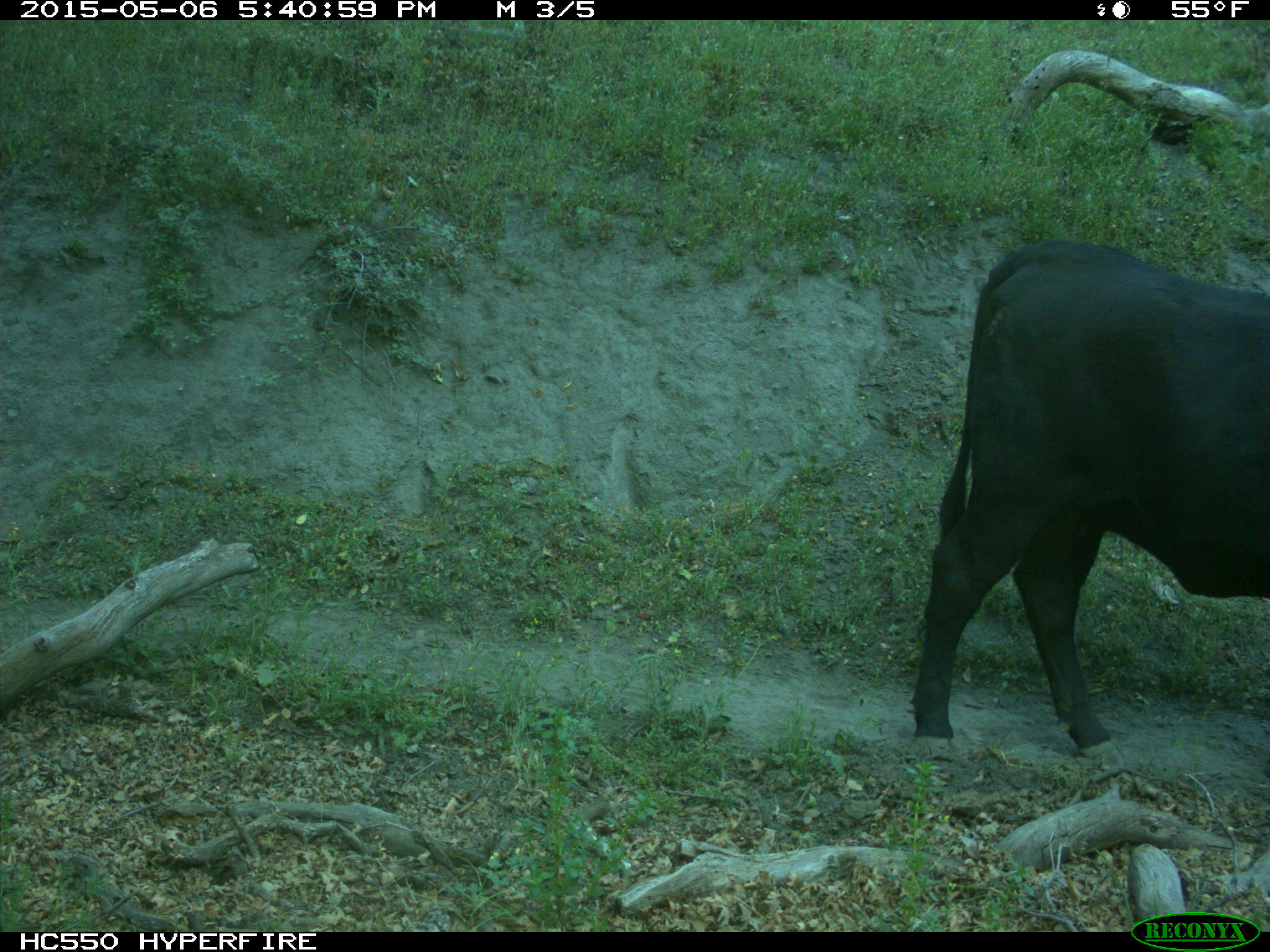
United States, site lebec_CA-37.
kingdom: Animalia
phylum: Chordata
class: Mammalia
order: Artiodactyla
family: Bovidae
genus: Bos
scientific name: Bos taurus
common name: domestic cow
Bos taurus (domestic cow).